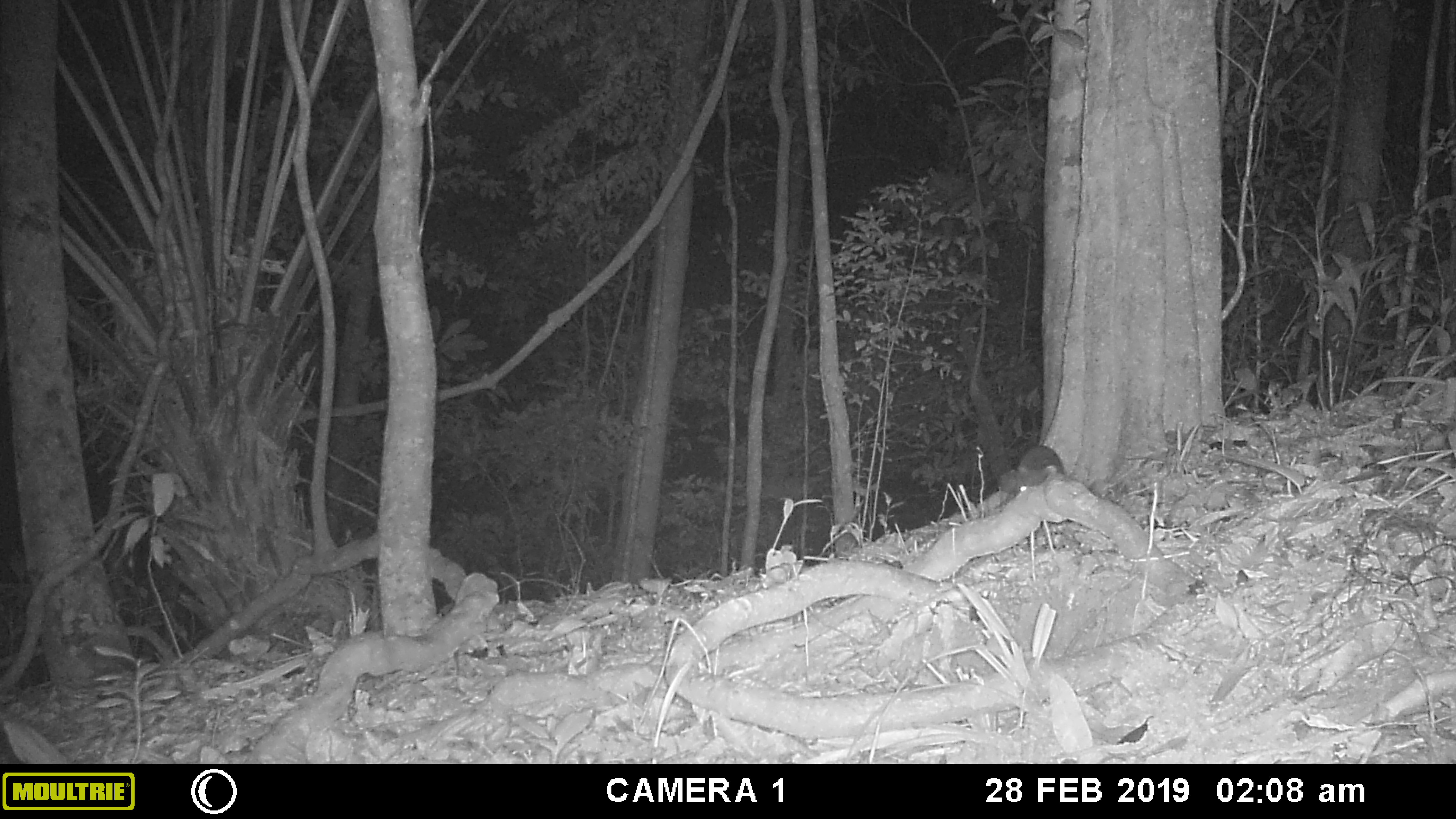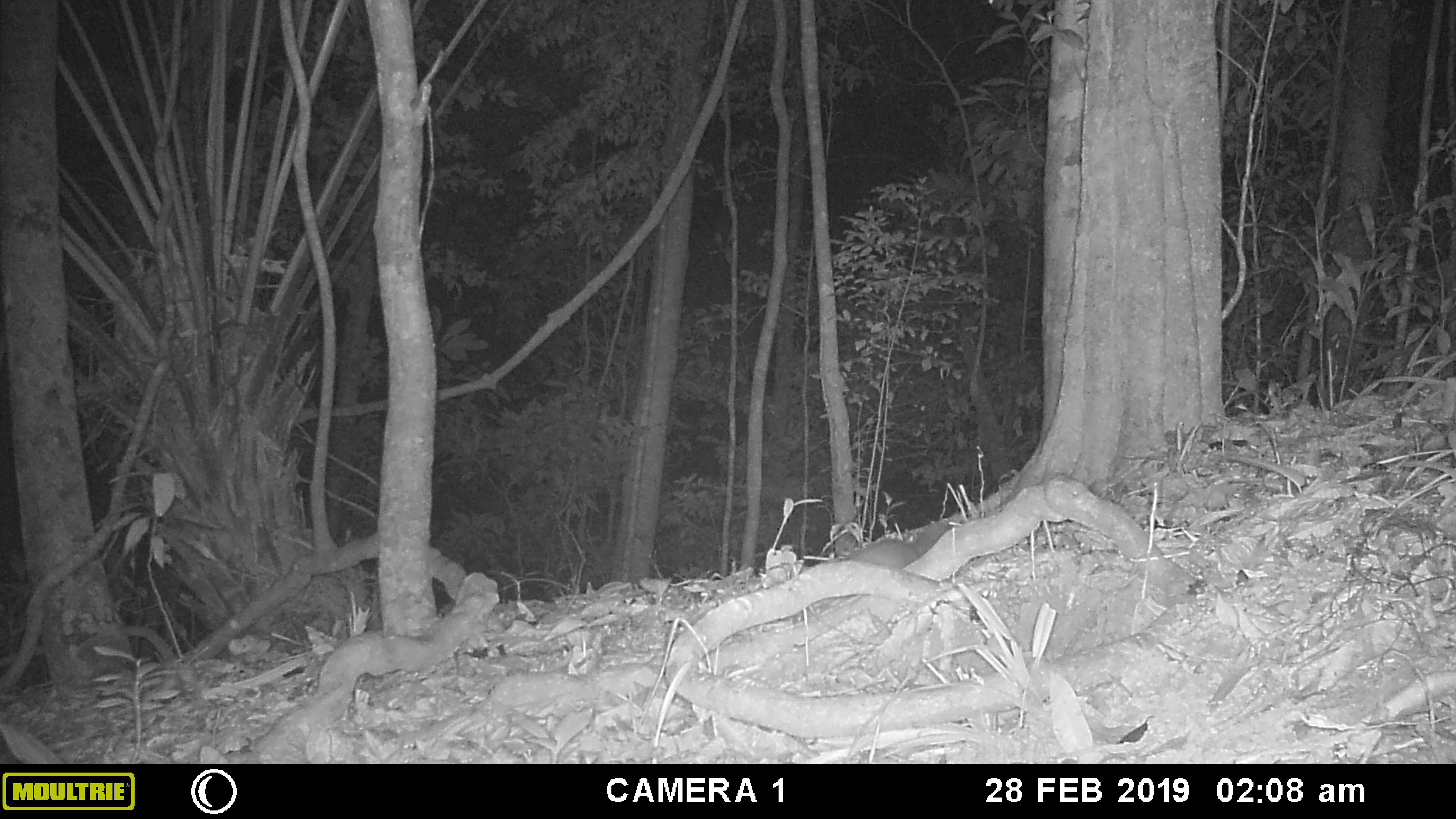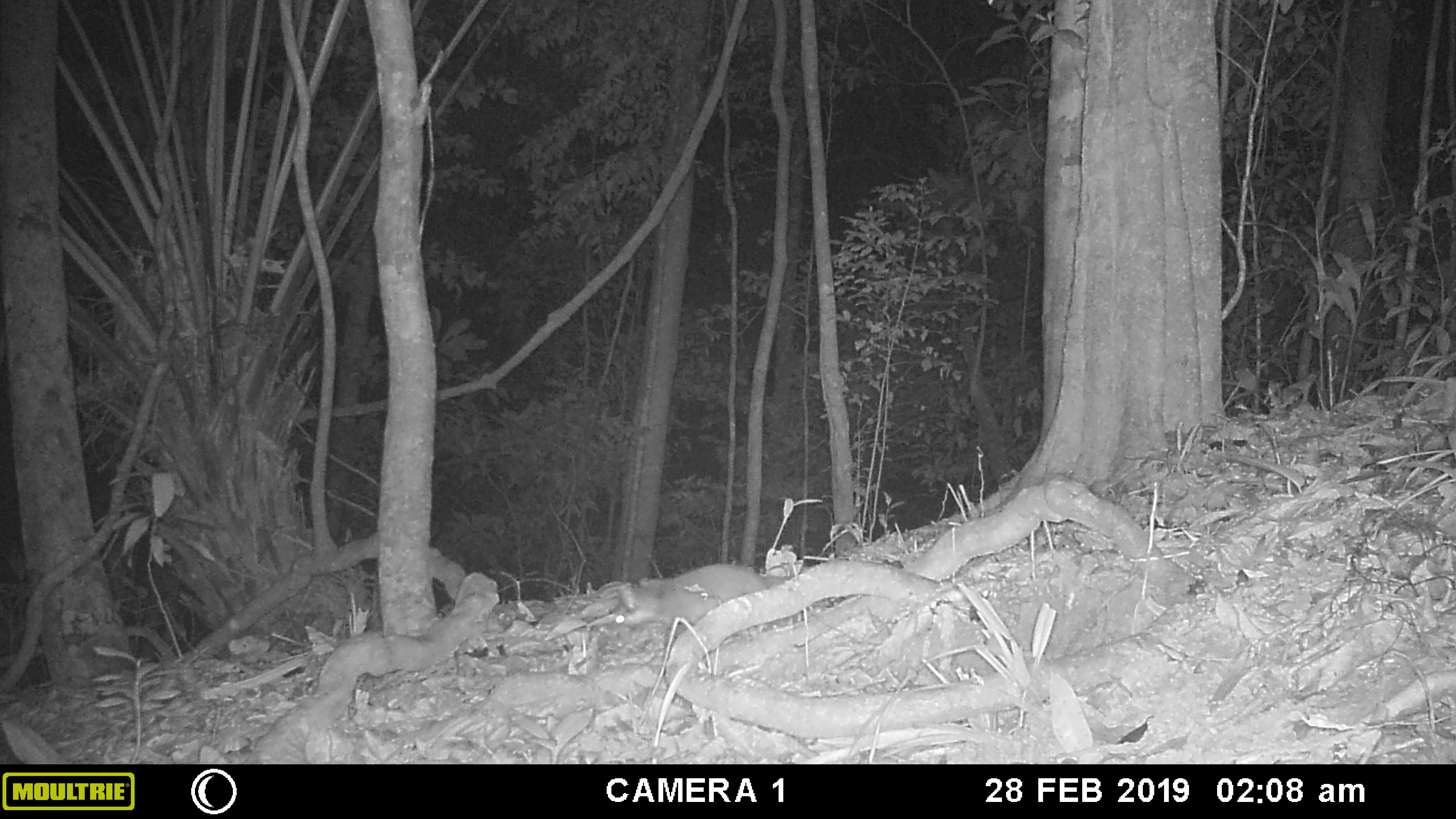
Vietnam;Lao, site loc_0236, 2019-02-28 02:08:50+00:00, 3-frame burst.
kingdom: Animalia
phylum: Chordata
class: Mammalia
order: Carnivora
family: Mustelidae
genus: Melogale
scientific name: Melogale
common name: ferret badger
Ferret badger (Melogale). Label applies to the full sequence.